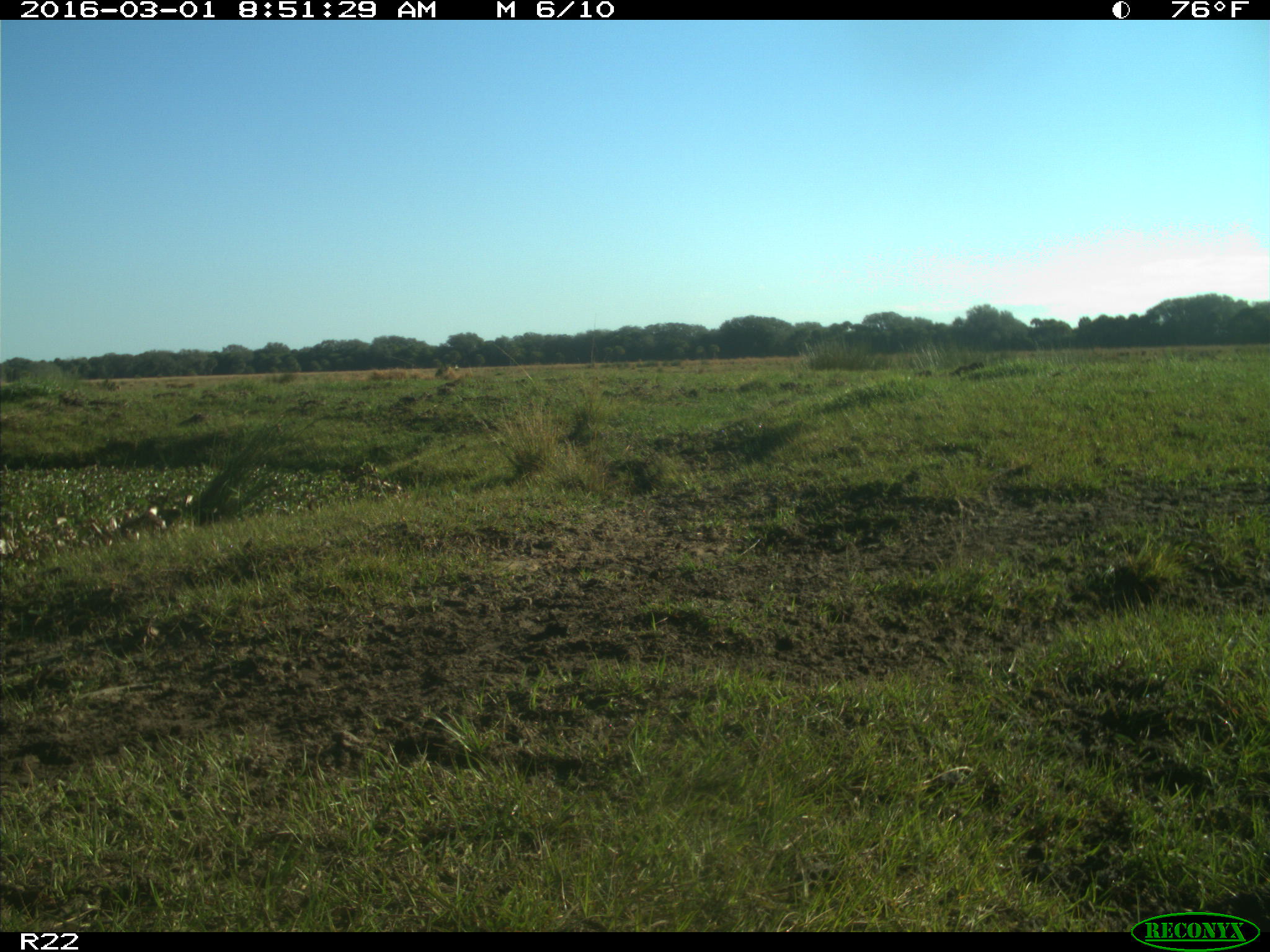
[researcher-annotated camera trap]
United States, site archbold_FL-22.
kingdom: Animalia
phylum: Chordata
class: Mammalia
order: Artiodactyla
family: Bovidae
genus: Bos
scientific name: Bos taurus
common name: domestic cow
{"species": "Bos taurus (domestic cow)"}